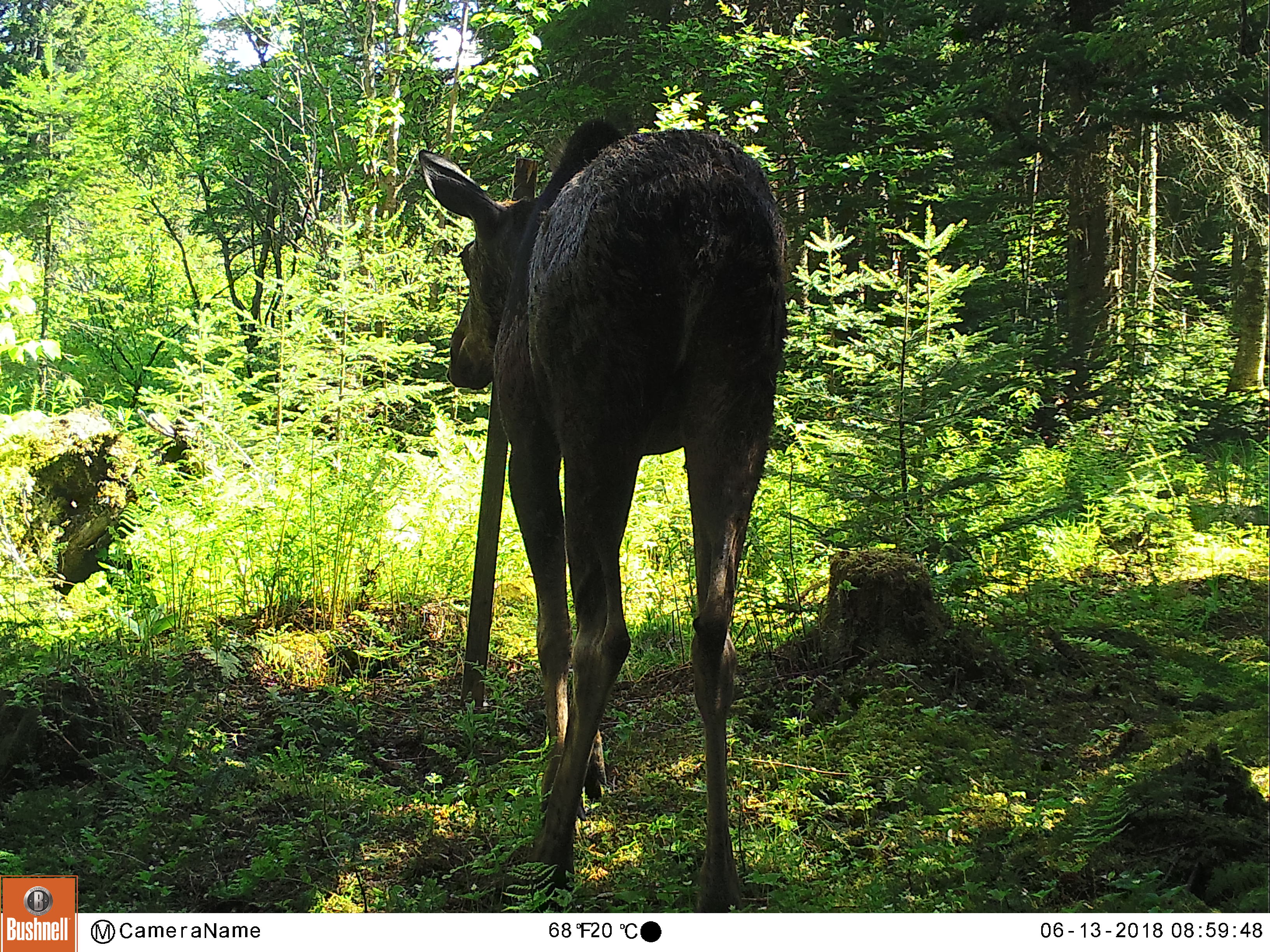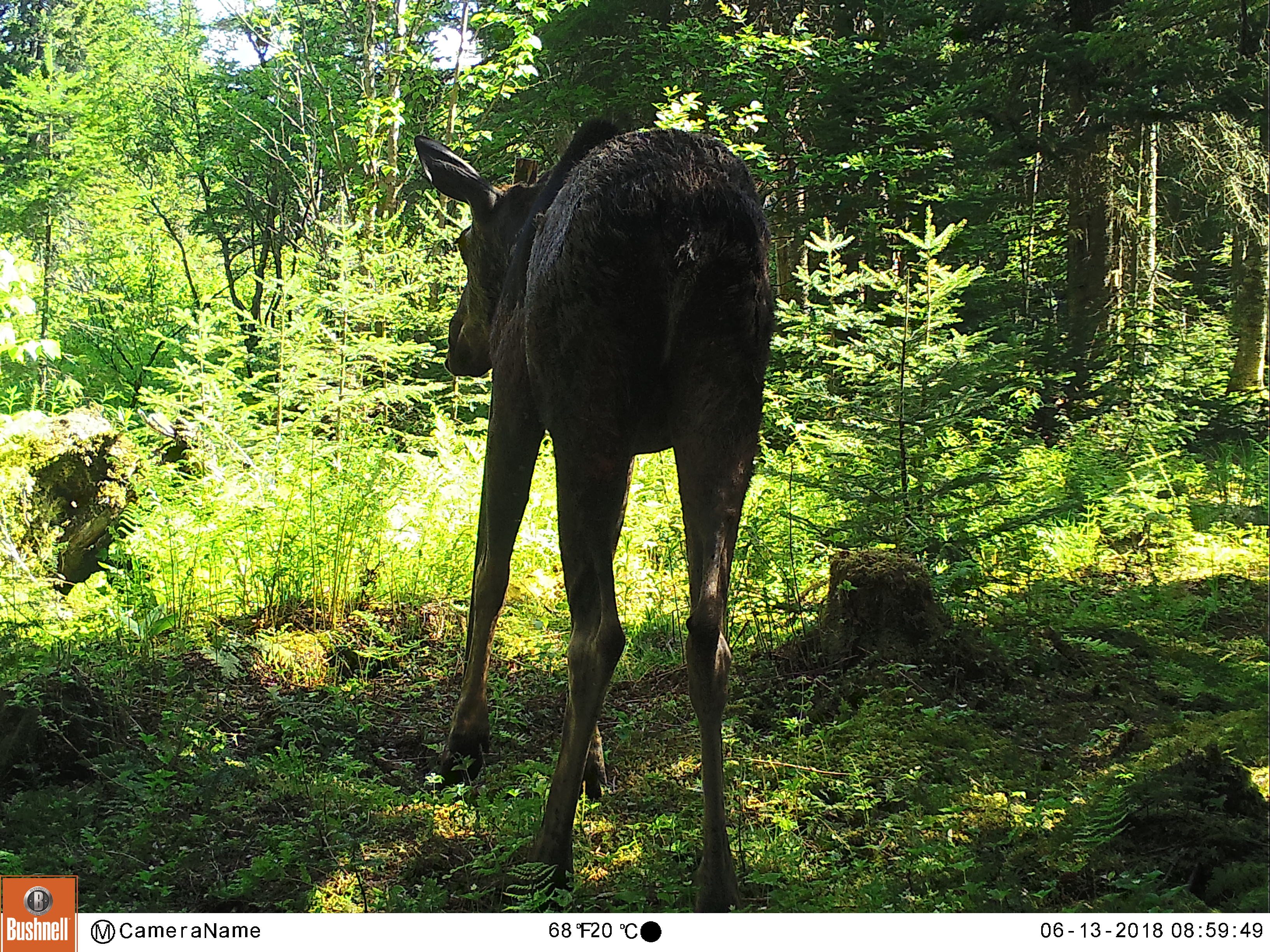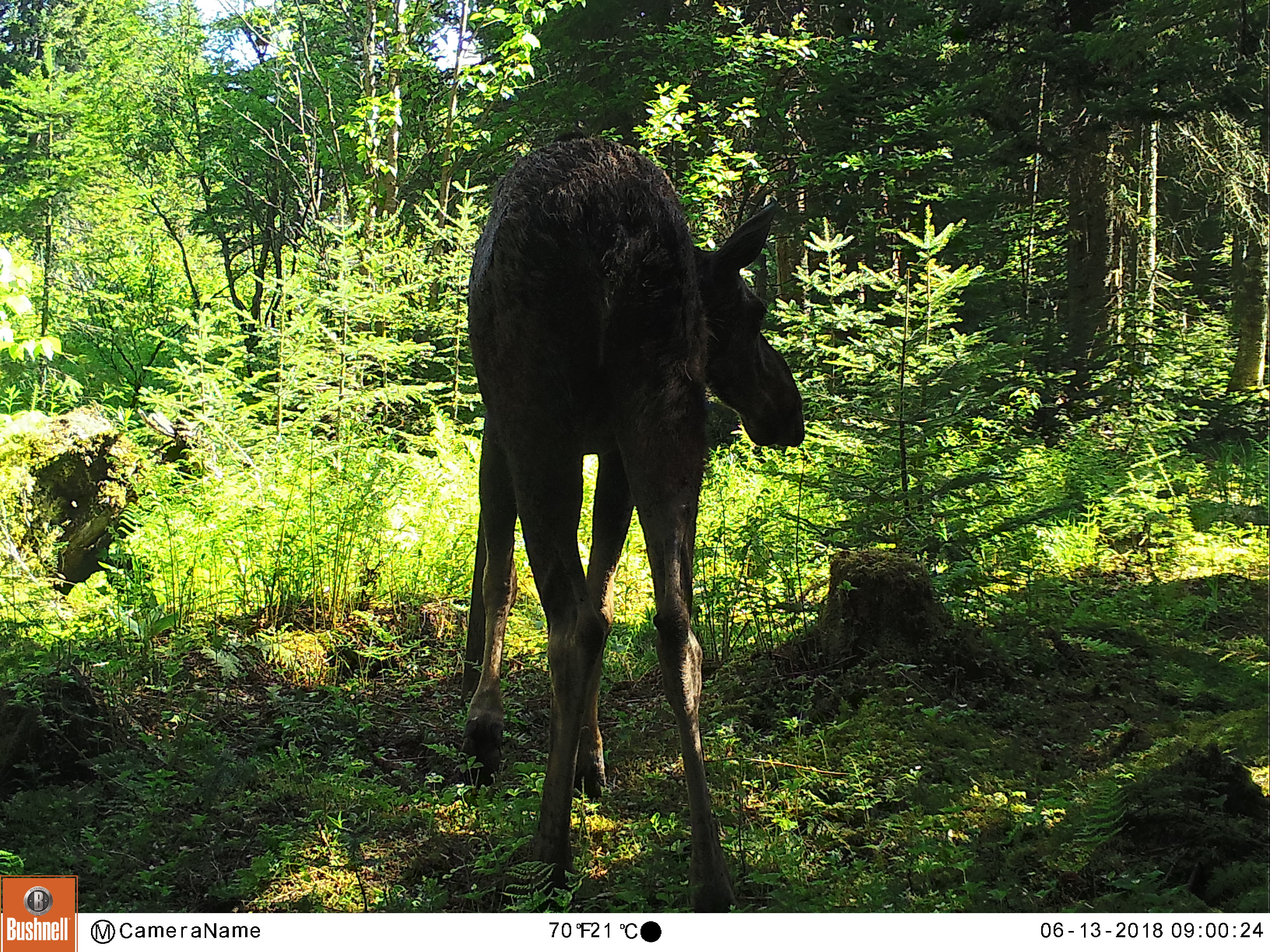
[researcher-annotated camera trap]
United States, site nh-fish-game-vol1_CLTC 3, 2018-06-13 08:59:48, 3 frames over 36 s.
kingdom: Animalia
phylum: Chordata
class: Mammalia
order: Artiodactyla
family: Cervidae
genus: Alces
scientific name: Alces alces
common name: moose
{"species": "moose (Alces alces)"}